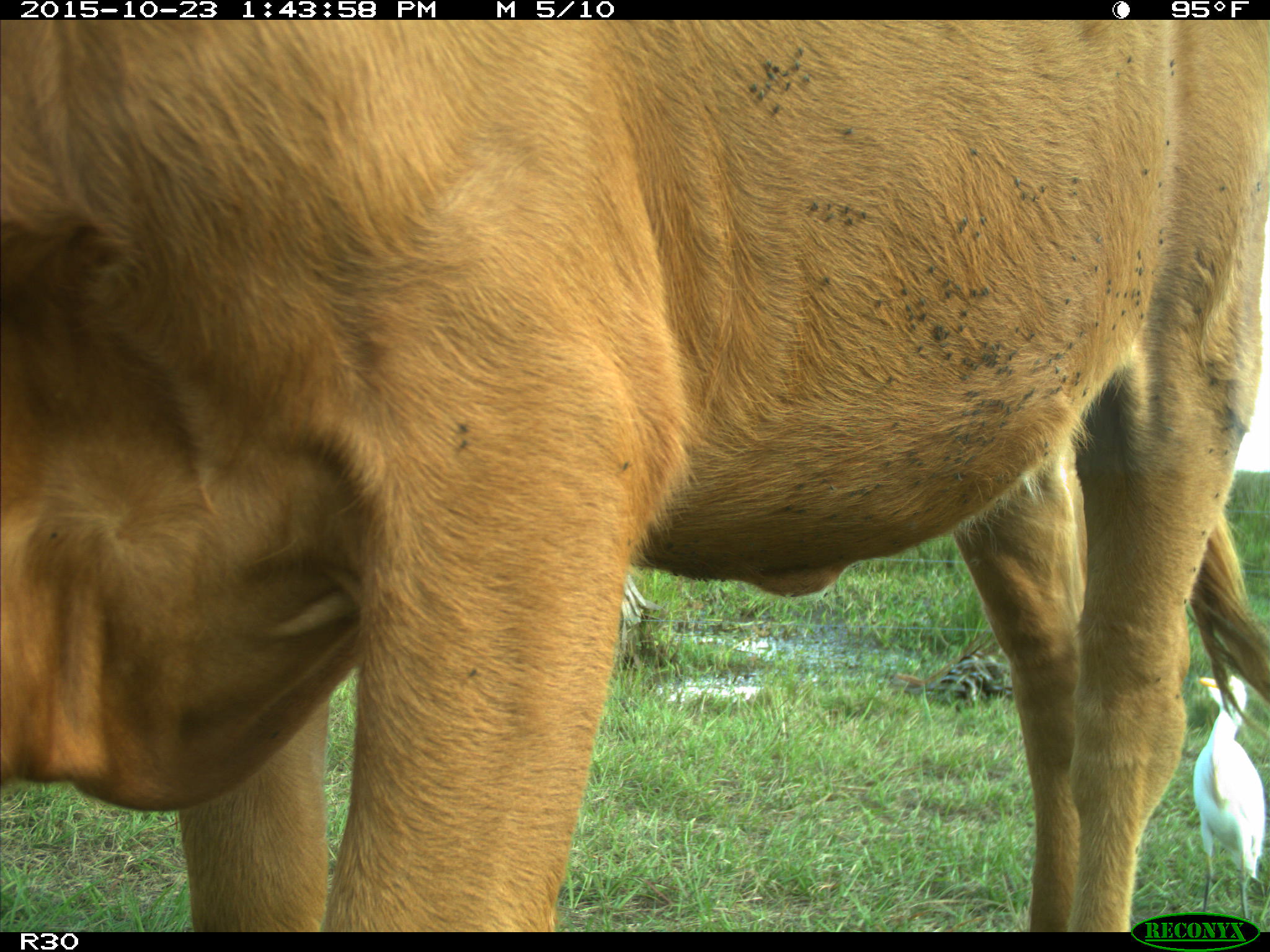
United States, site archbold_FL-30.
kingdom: Animalia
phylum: Chordata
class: Mammalia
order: Artiodactyla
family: Bovidae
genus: Bos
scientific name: Bos taurus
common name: domestic cow